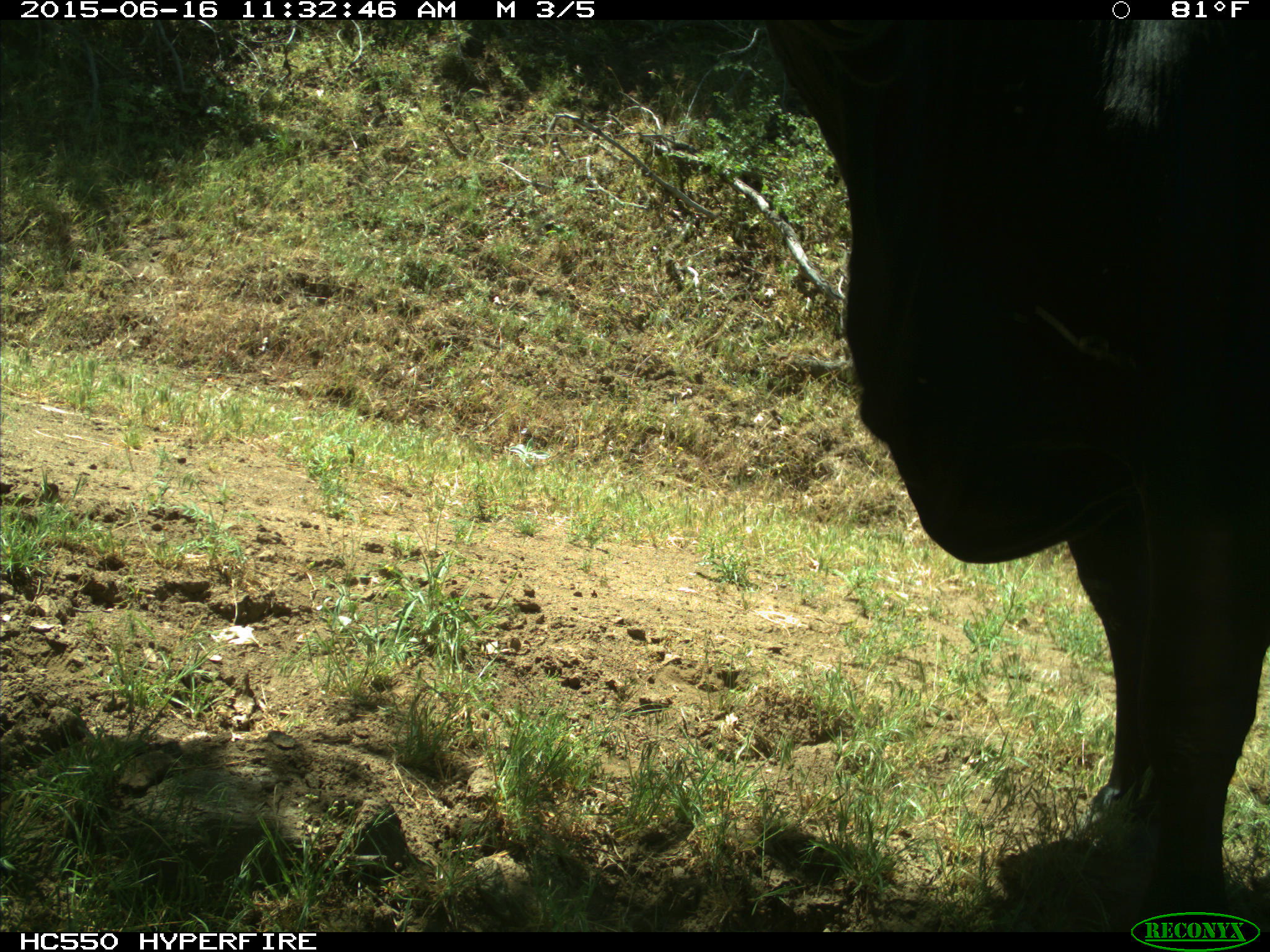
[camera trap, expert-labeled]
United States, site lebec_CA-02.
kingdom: Animalia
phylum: Chordata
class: Mammalia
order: Artiodactyla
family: Bovidae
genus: Bos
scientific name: Bos taurus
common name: domestic cow